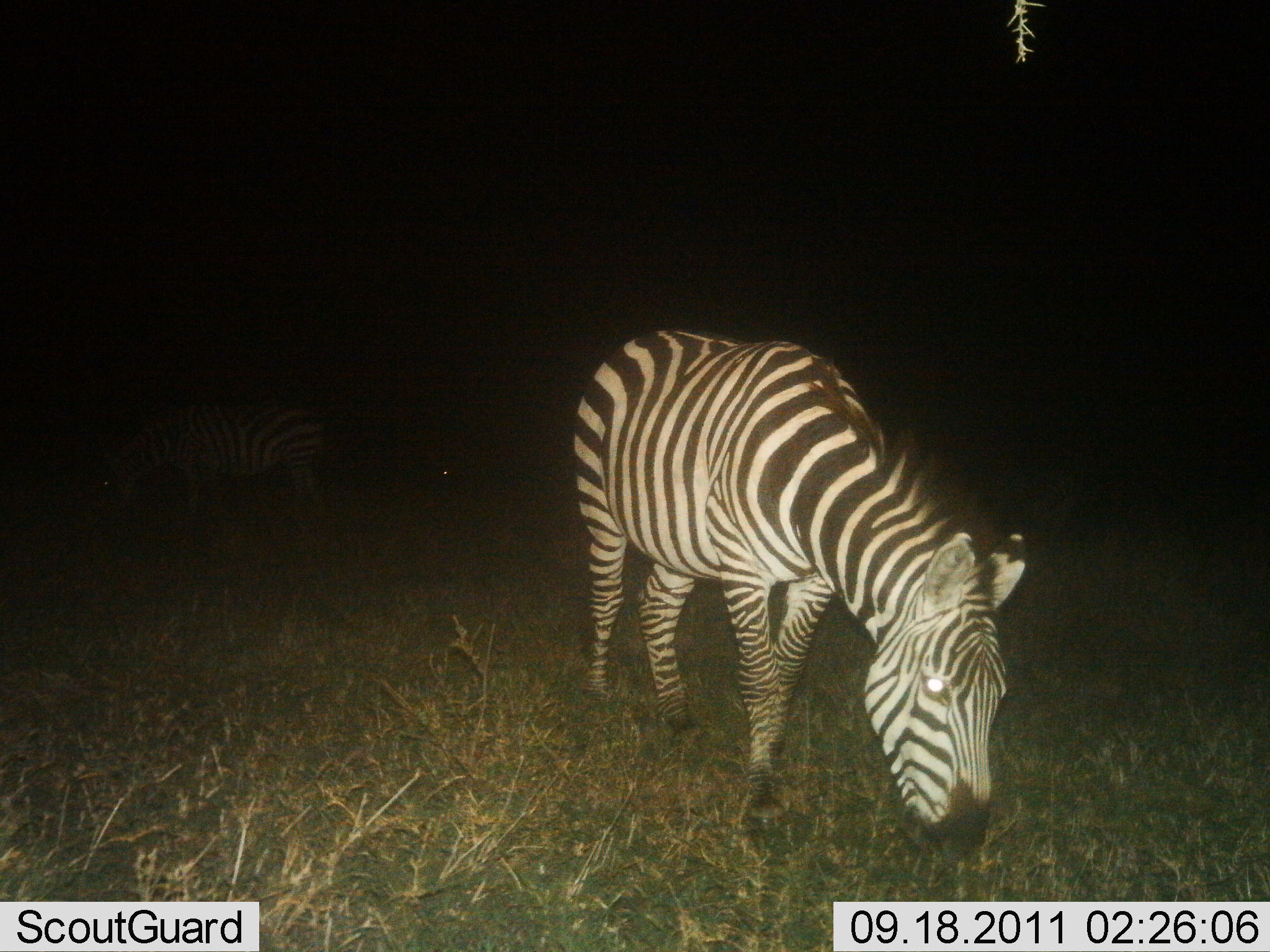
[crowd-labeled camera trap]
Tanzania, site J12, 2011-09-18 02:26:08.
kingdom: Animalia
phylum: Chordata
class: Mammalia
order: Perissodactyla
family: Equidae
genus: Equus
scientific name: Equus quagga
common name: plains zebra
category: zebra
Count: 2.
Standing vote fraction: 0%.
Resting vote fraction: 8%.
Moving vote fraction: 8%.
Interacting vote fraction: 0%.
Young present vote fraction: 0%.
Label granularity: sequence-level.